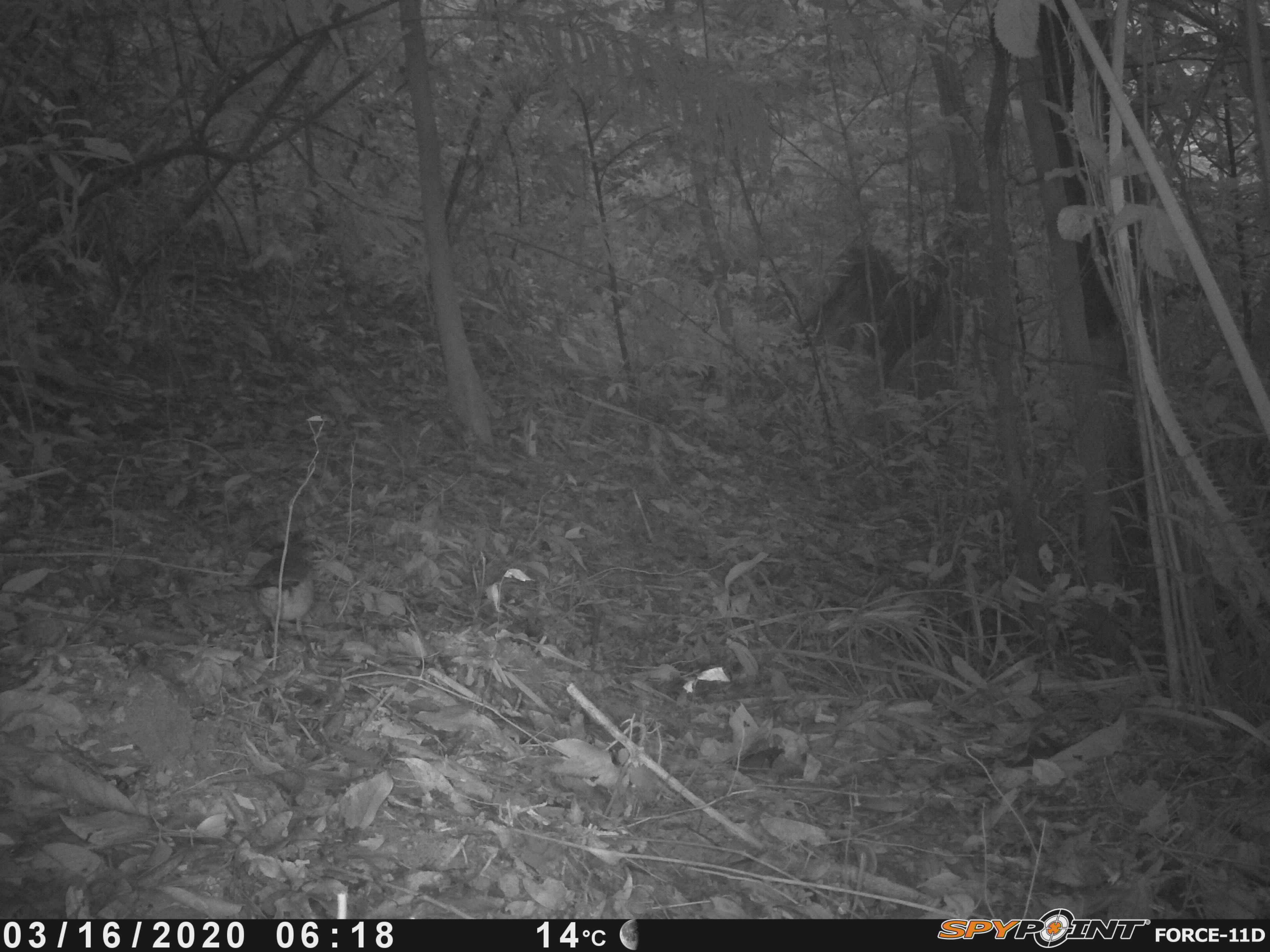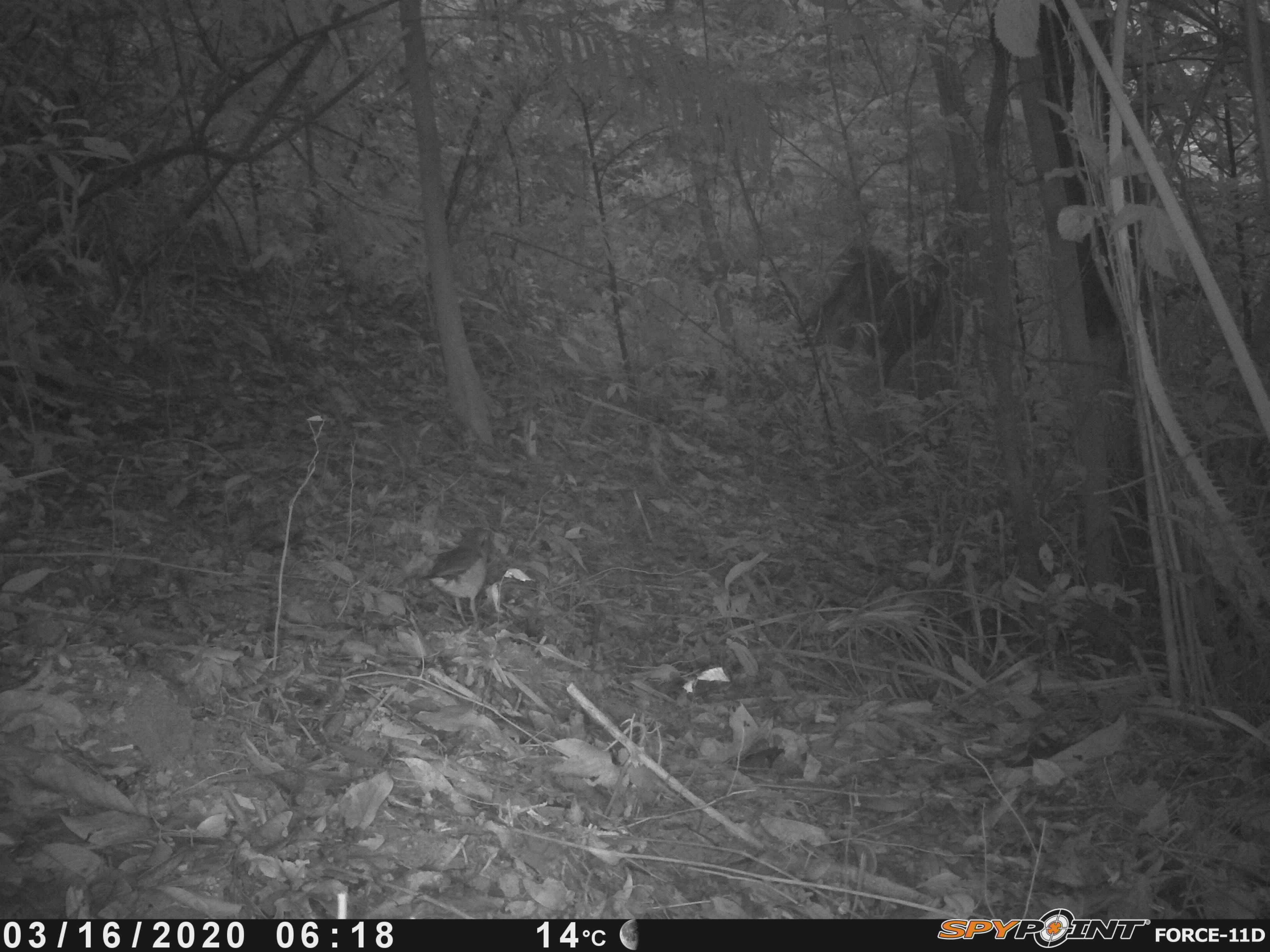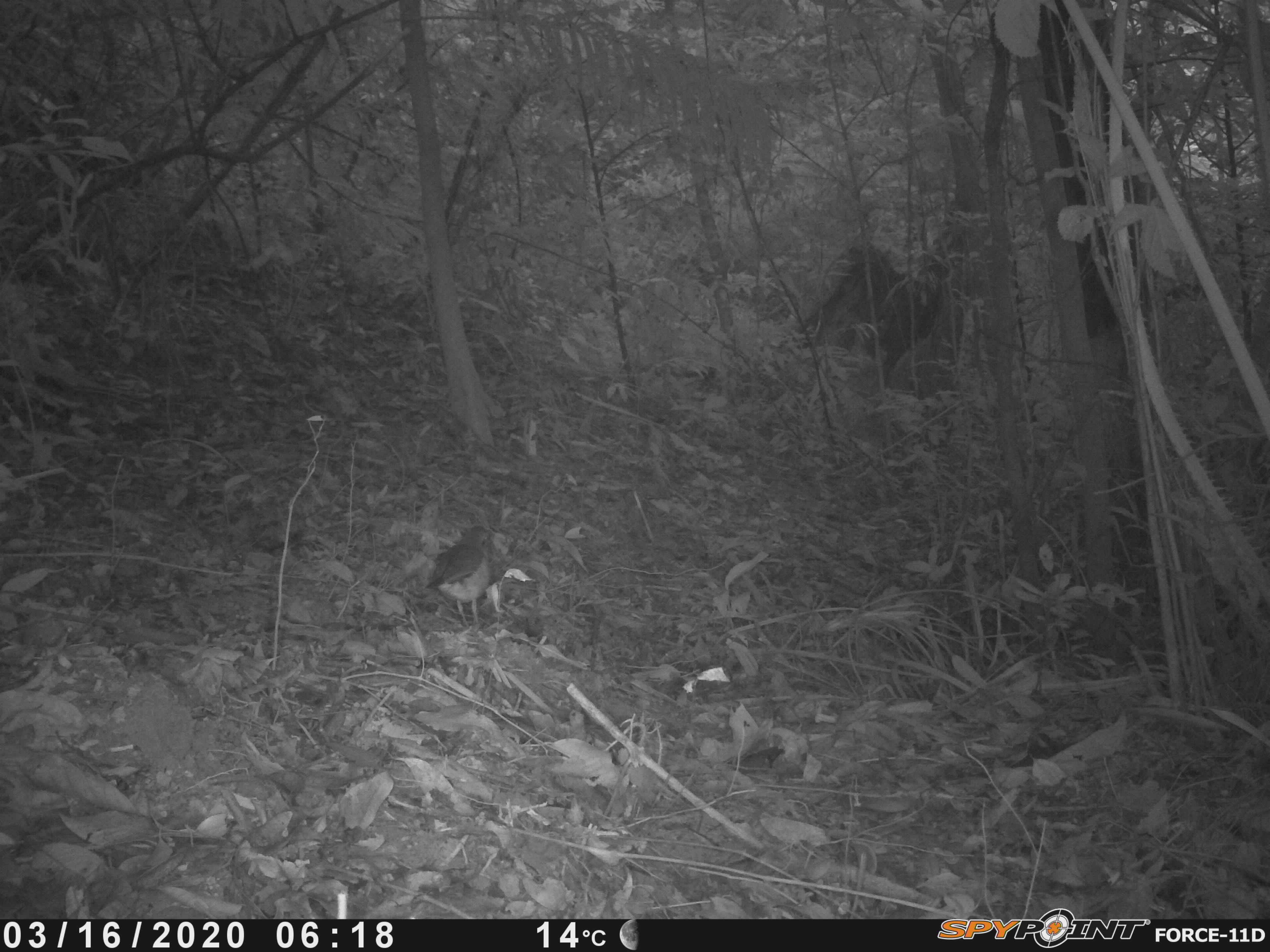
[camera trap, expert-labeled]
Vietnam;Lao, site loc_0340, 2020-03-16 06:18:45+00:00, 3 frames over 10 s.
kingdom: Animalia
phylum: Chordata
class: Aves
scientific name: Aves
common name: bird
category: unidentified bird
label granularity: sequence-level